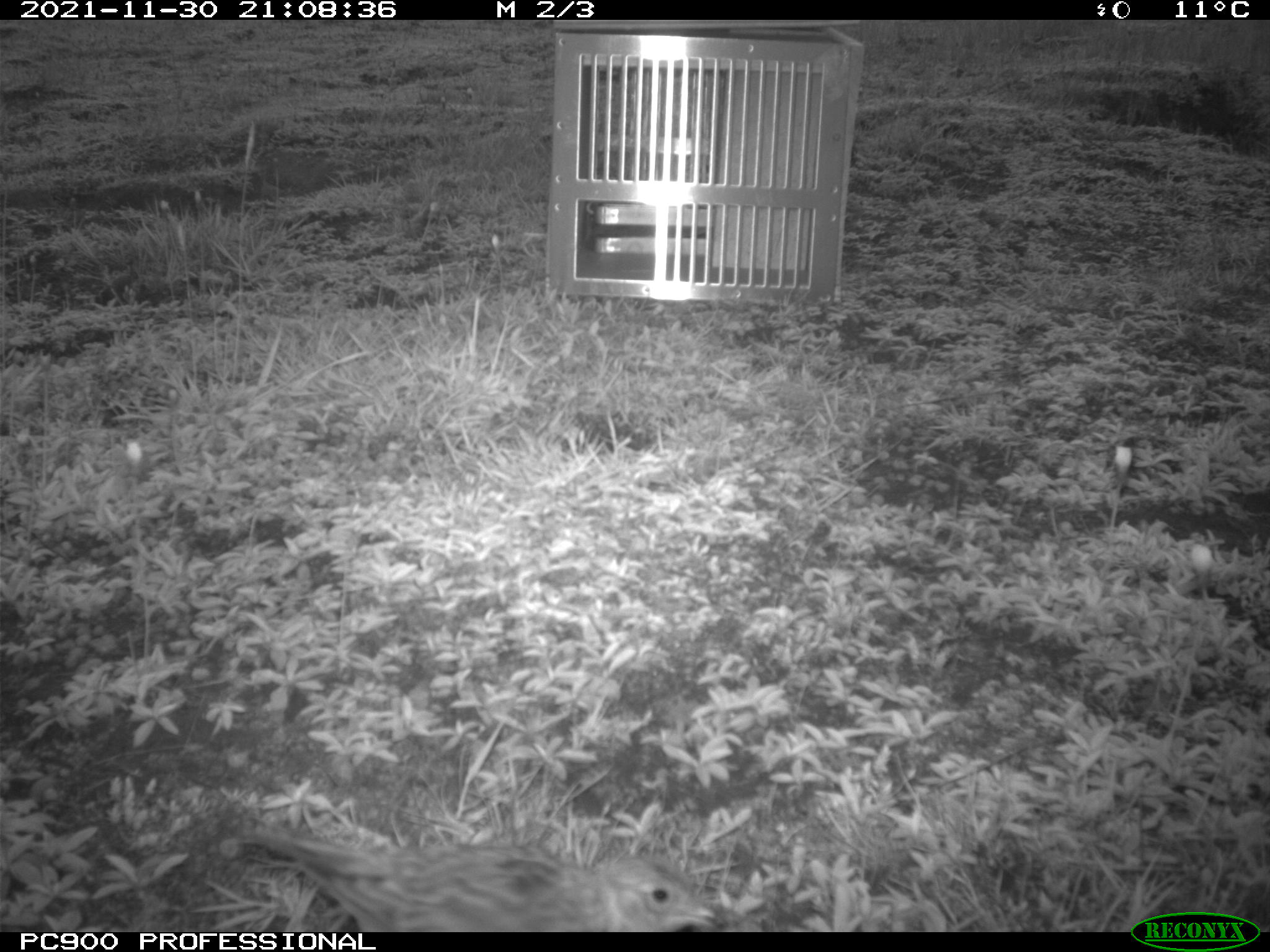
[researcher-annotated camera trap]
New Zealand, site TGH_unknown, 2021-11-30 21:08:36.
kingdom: Animalia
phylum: Chordata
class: Aves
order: Passeriformes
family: Motacillidae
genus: Anthus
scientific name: Anthus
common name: pipit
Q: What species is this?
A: Pipit (Anthus).